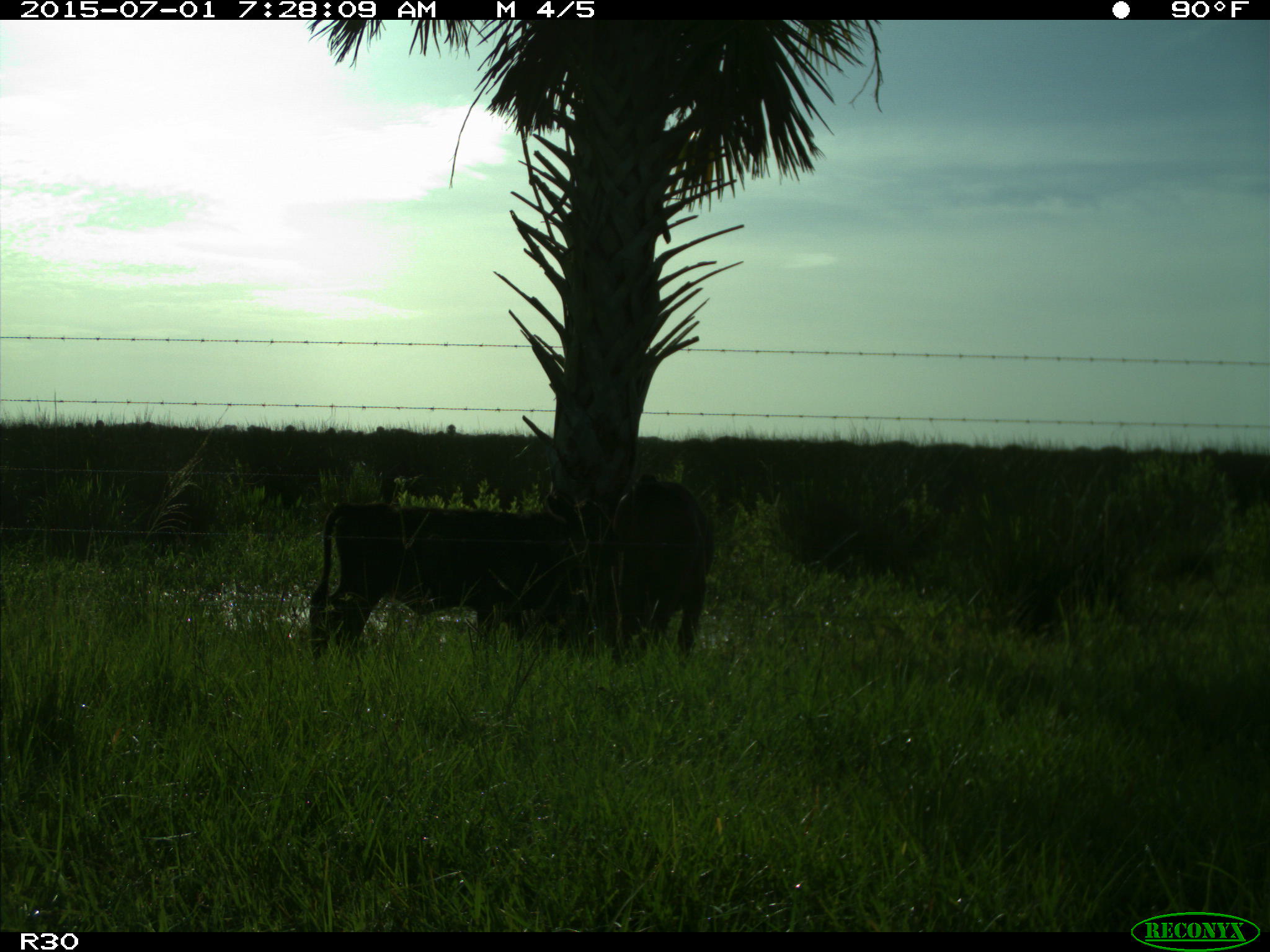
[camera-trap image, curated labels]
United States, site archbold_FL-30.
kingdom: Animalia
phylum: Chordata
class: Mammalia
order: Artiodactyla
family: Bovidae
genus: Bos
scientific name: Bos taurus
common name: domestic cow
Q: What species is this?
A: Bos taurus (domestic cow).